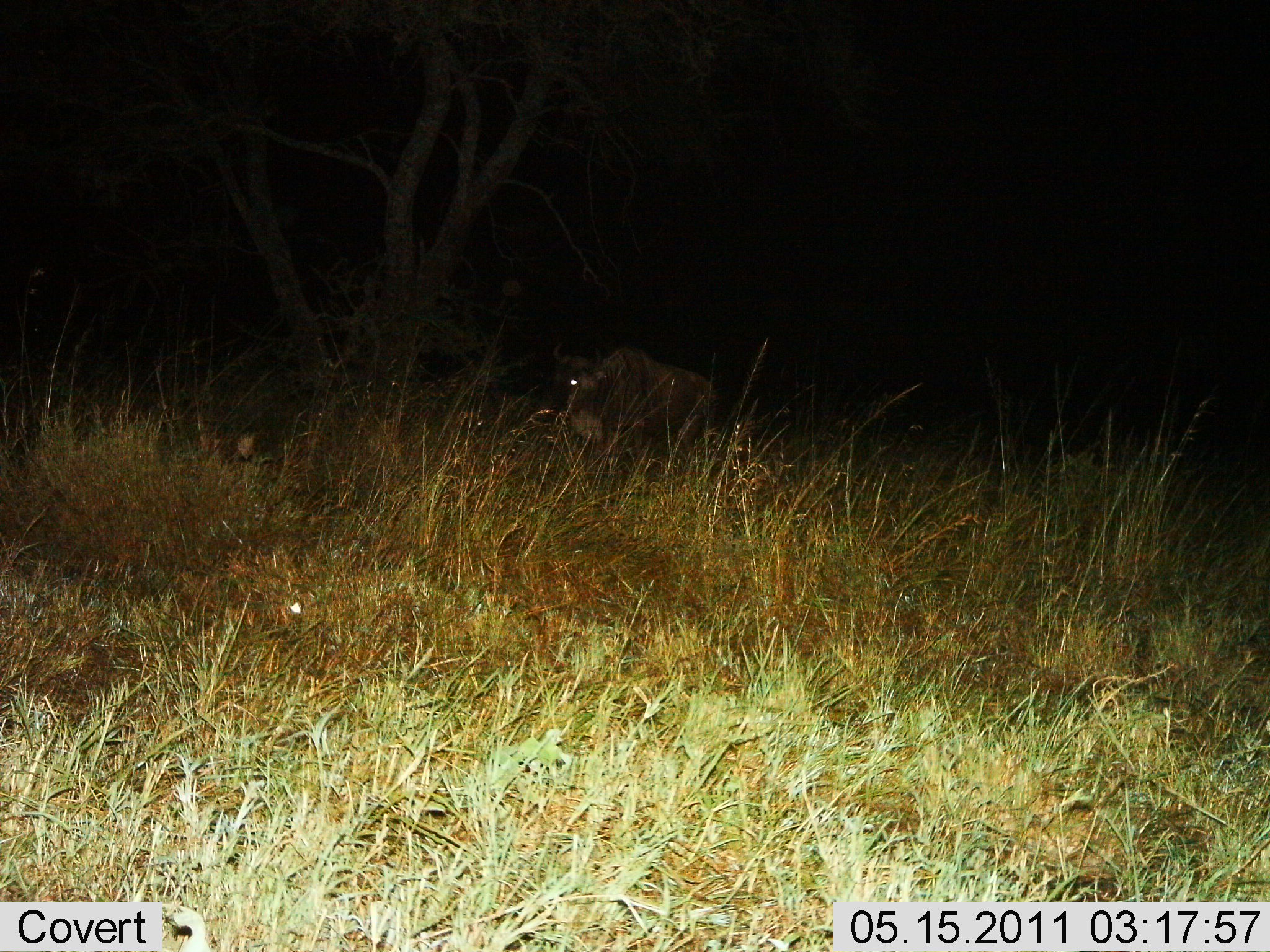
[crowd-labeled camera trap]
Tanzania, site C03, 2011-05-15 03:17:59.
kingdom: Animalia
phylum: Chordata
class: Mammalia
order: Artiodactyla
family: Bovidae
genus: Connochaetes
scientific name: Connochaetes taurinus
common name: blue wildebeest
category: wildebeest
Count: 1.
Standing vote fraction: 82%.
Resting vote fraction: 18%.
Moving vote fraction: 0%.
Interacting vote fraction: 0%.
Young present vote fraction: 0%.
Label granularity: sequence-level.